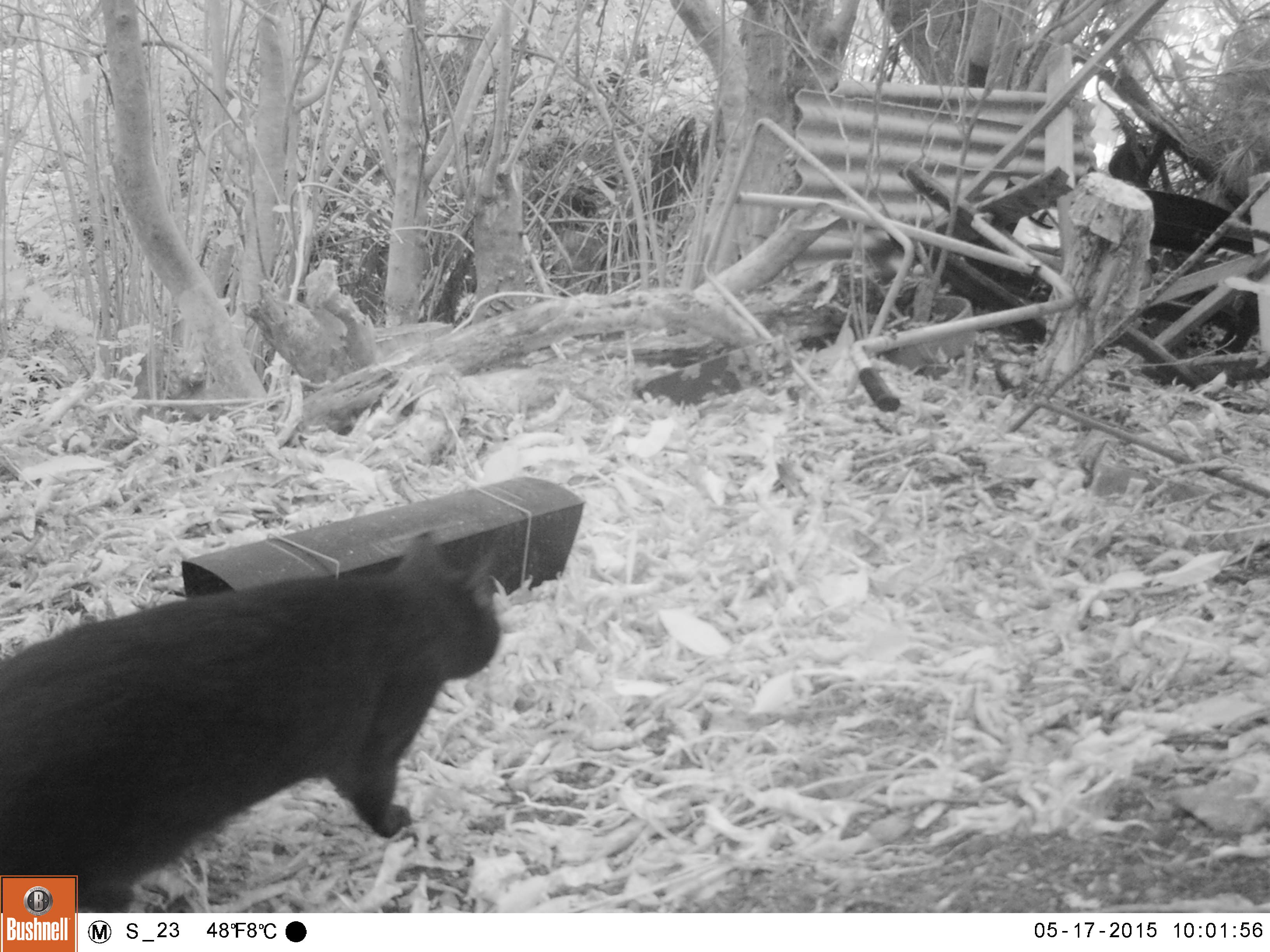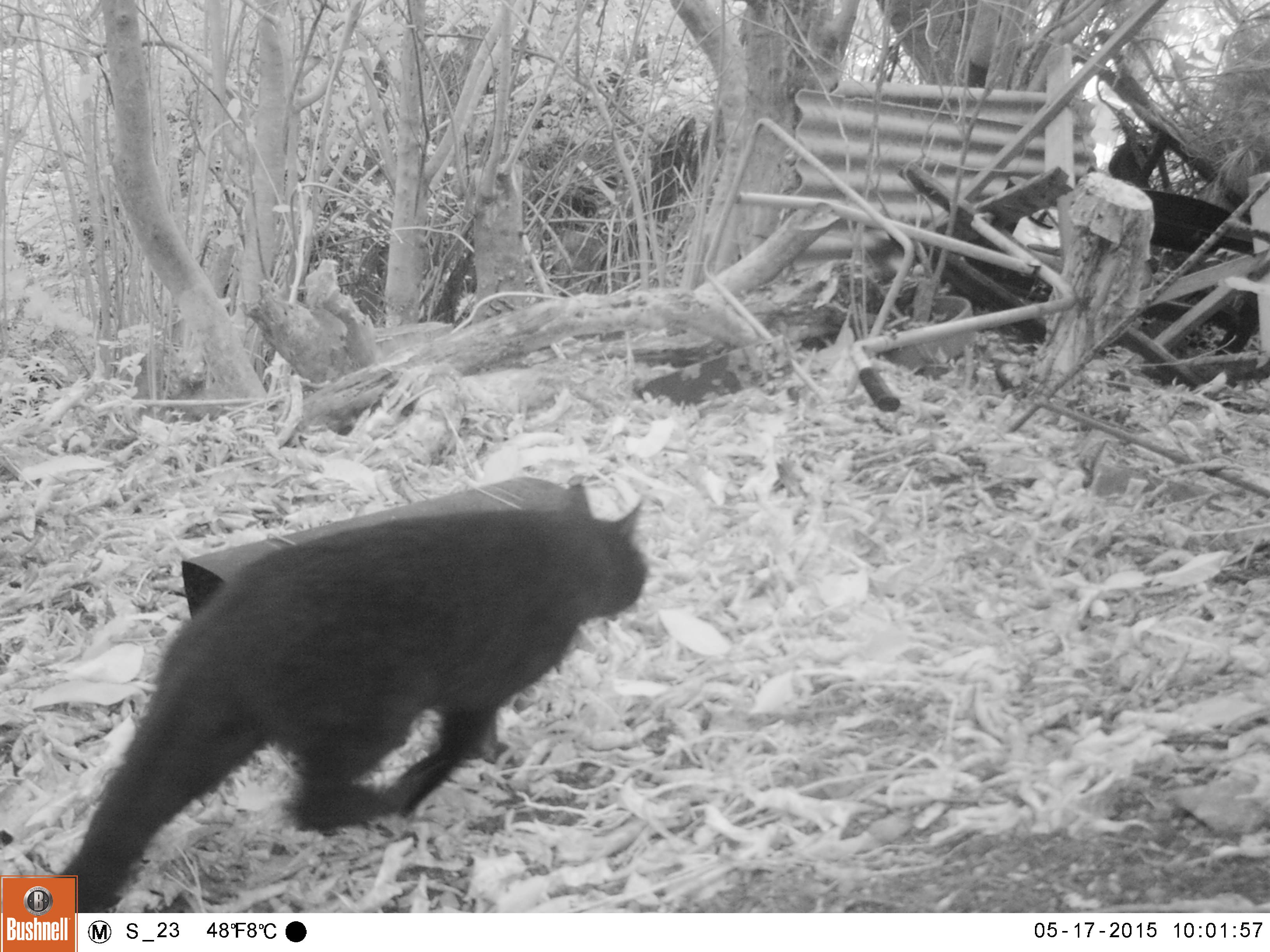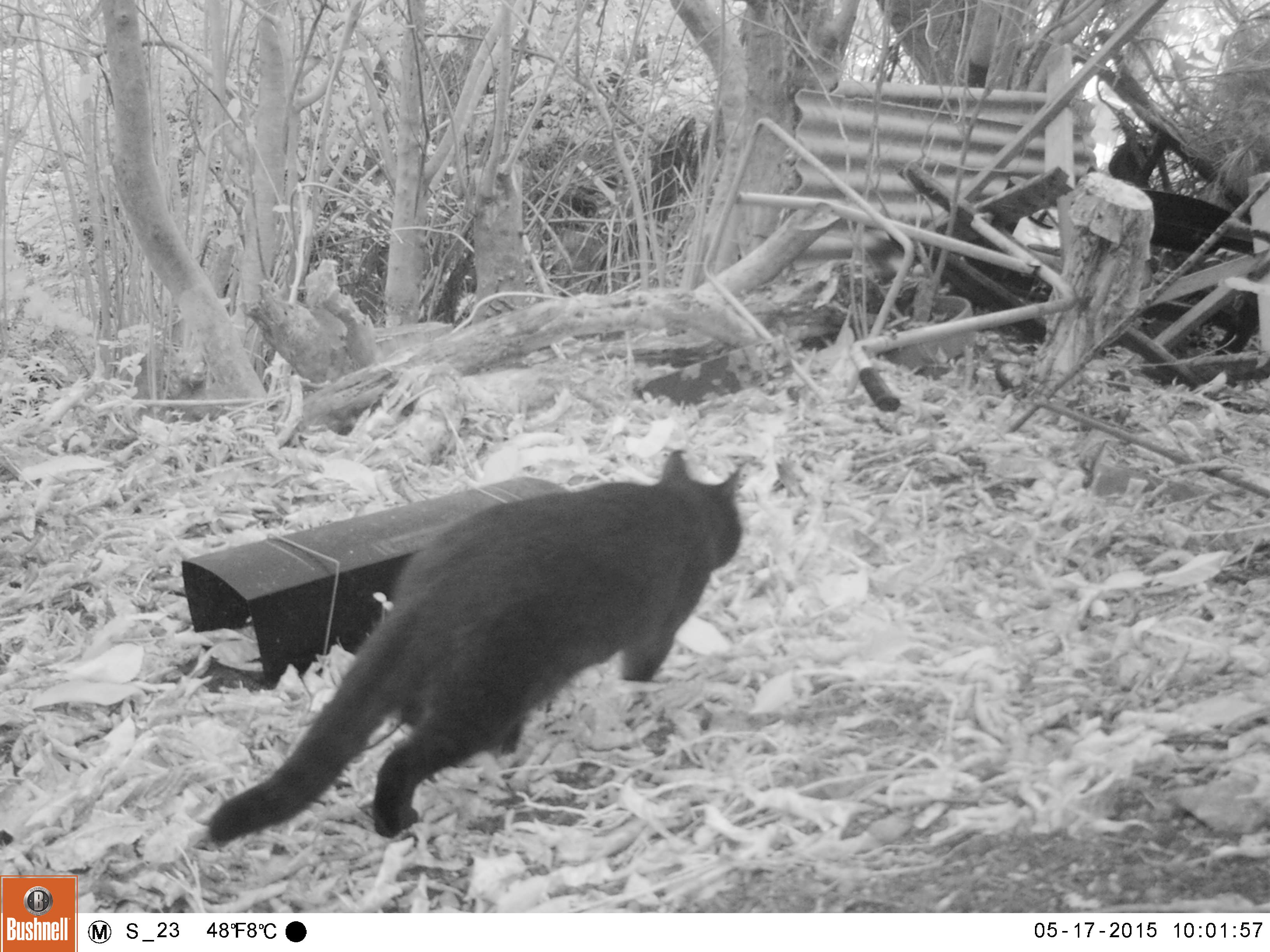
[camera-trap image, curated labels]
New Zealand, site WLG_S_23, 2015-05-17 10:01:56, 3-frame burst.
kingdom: Animalia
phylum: Chordata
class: Mammalia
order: Carnivora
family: Felidae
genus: Felis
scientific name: Felis catus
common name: domestic cat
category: cat